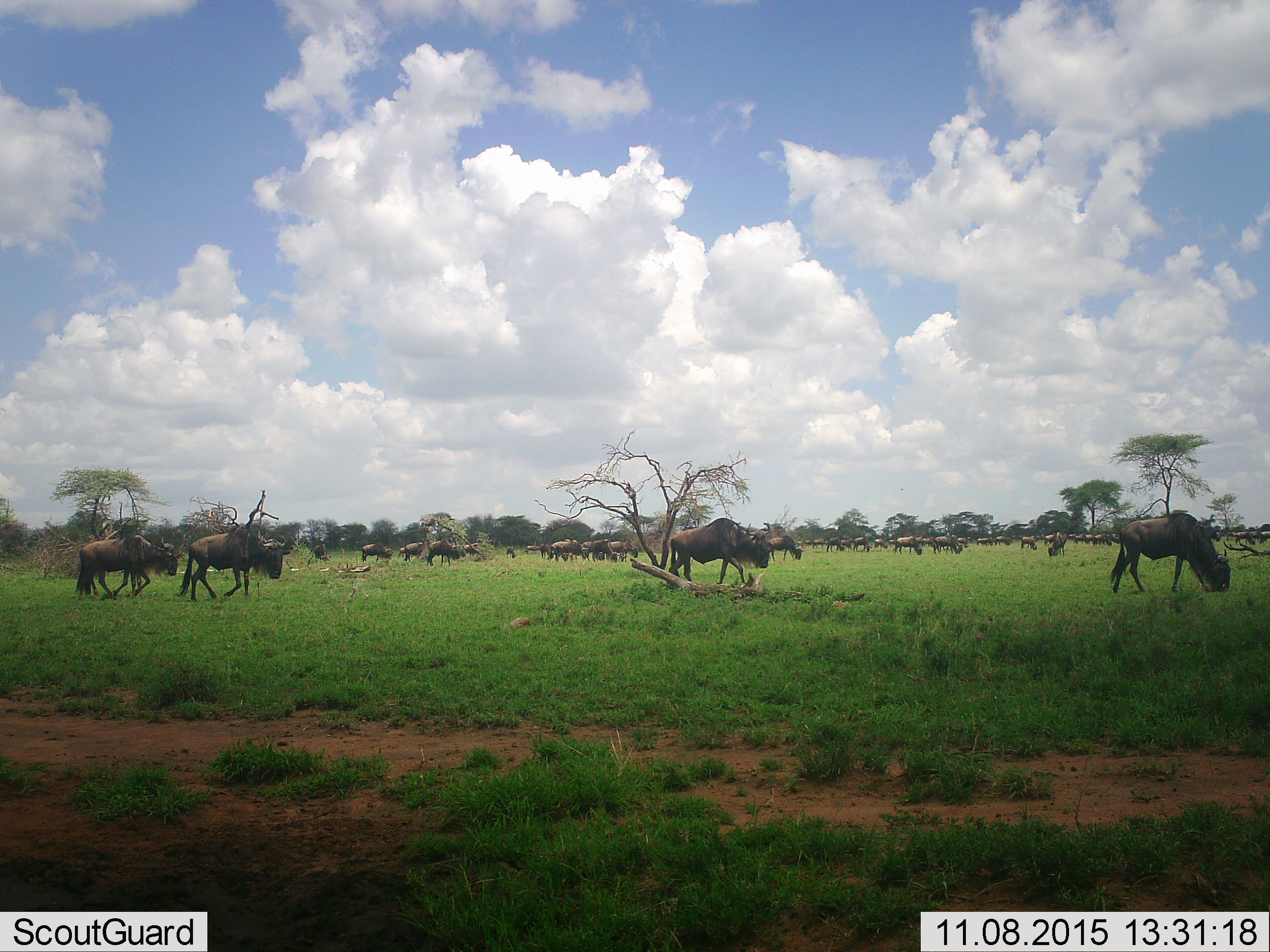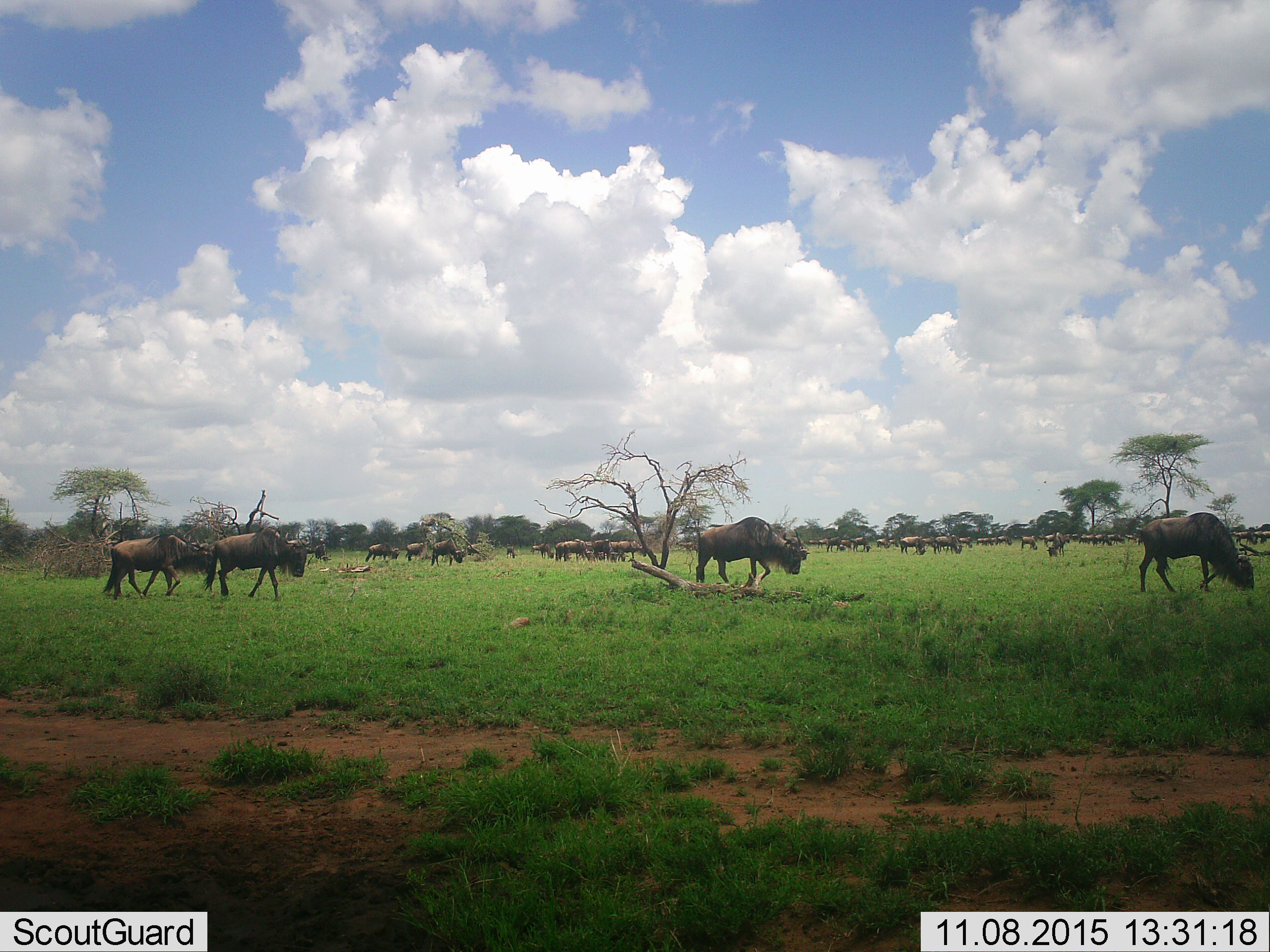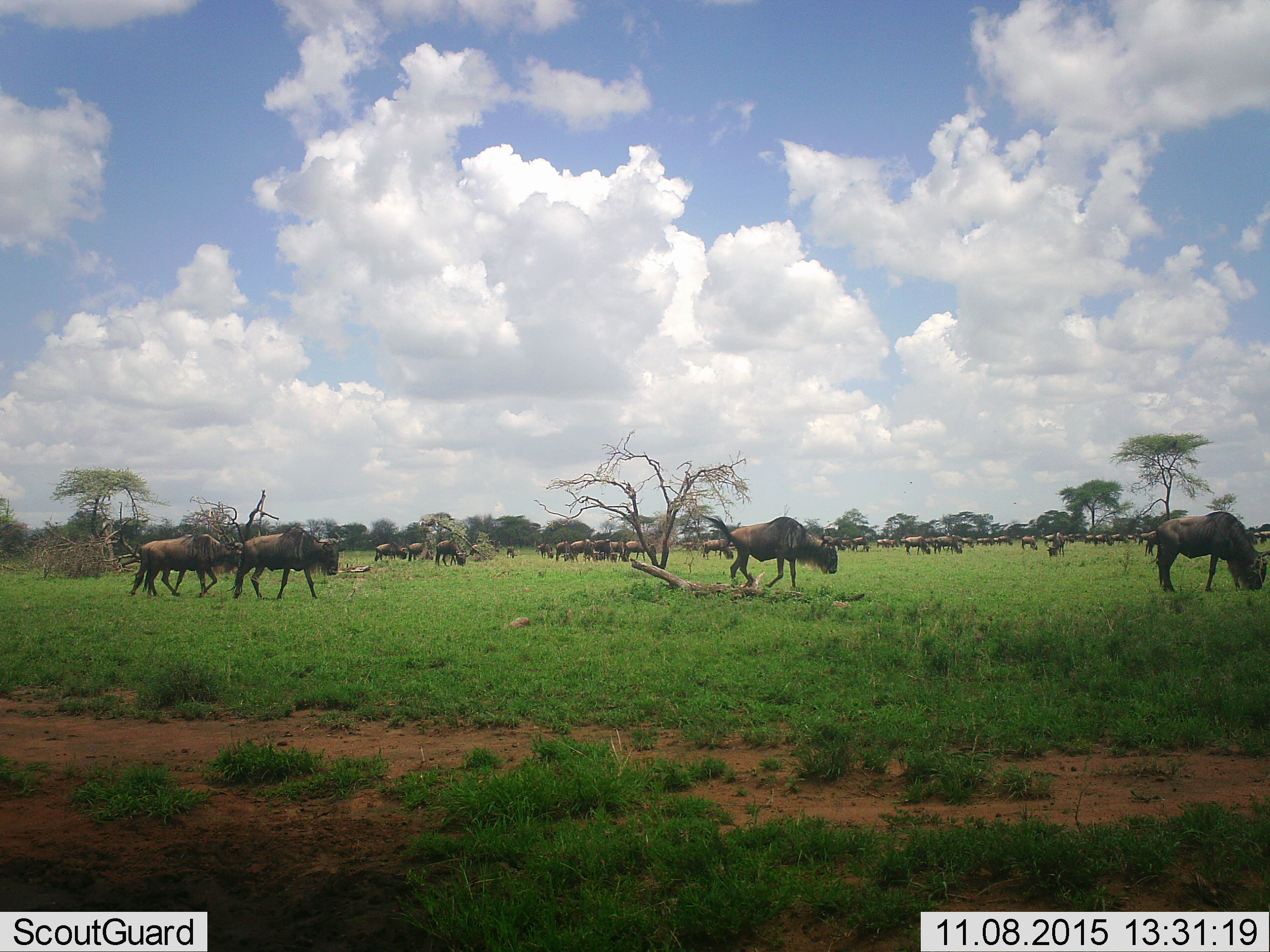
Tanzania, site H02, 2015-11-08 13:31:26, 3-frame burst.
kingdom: Animalia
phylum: Chordata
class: Mammalia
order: Artiodactyla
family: Bovidae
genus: Connochaetes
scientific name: Connochaetes taurinus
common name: blue wildebeest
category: wildebeest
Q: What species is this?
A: Wildebeest (blue wildebeest) (Connochaetes taurinus).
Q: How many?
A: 51+.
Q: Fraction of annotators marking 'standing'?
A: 40%.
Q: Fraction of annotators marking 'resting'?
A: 10%.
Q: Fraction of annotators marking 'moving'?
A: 100%.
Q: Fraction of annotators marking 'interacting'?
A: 0%.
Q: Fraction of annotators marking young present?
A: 0%.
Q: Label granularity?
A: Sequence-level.